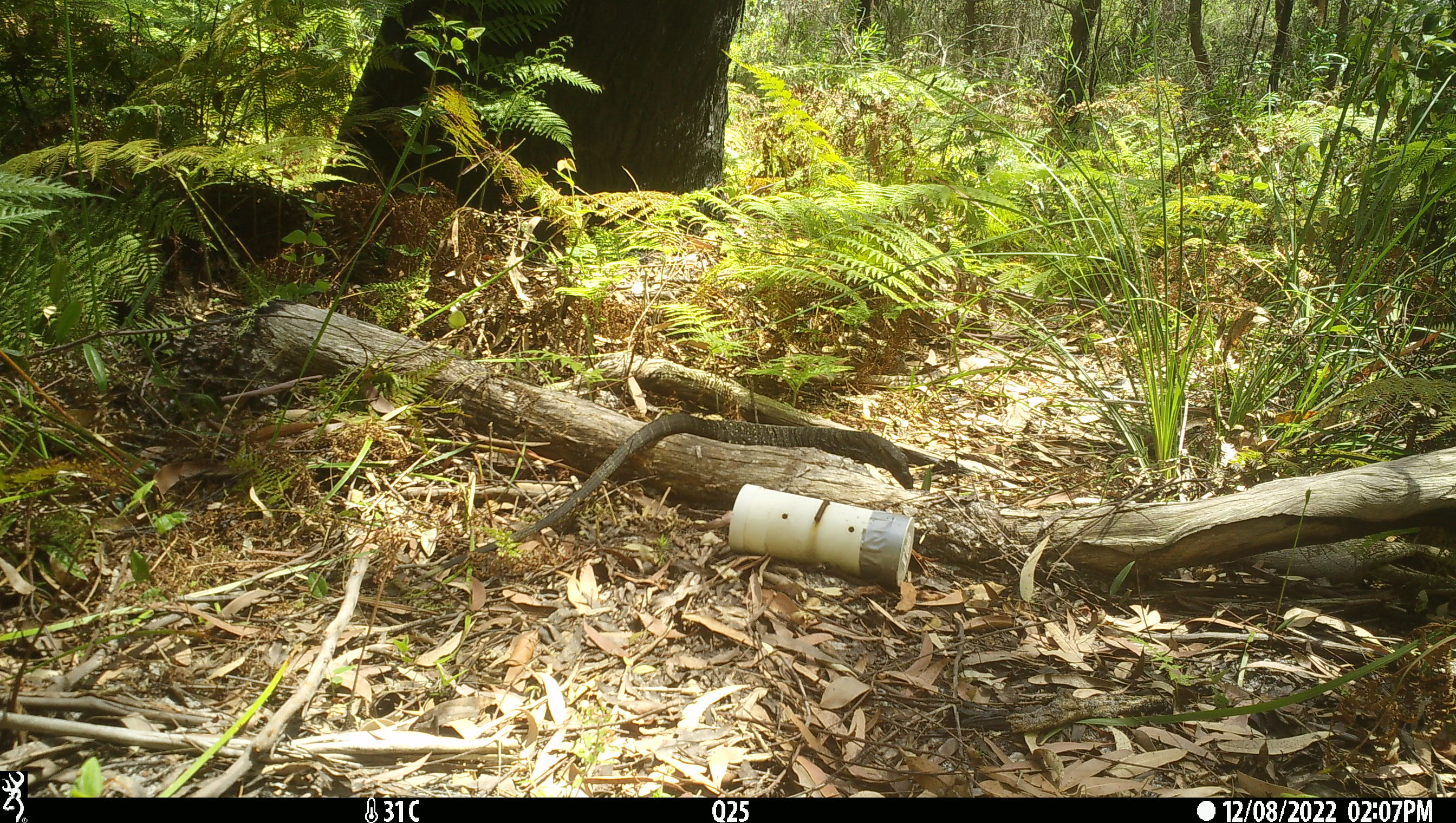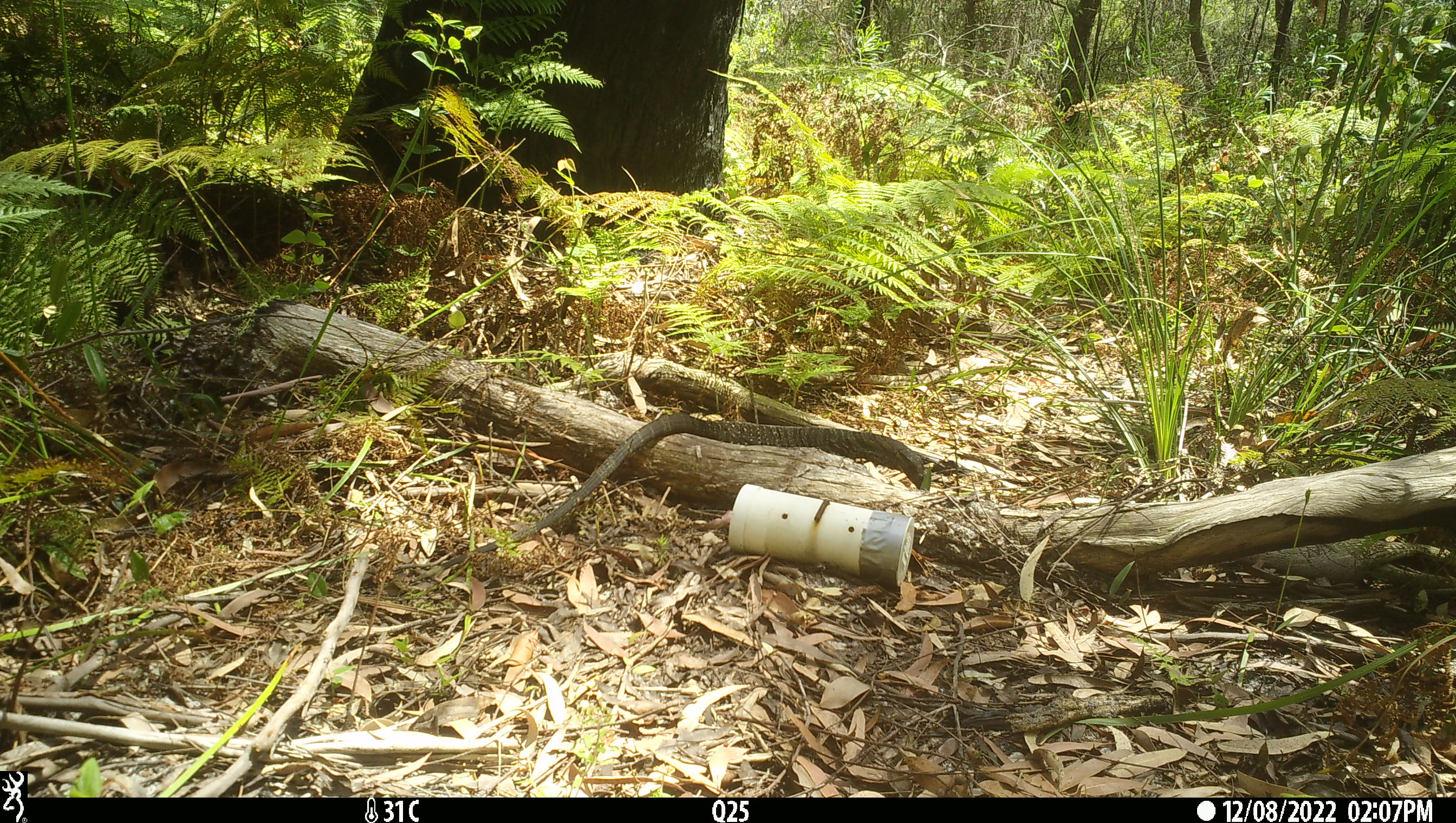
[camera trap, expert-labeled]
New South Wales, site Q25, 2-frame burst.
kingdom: Animalia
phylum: Chordata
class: Reptilia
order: Squamata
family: Varanidae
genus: Varanus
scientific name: Varanus varius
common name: lace monitor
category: goanna